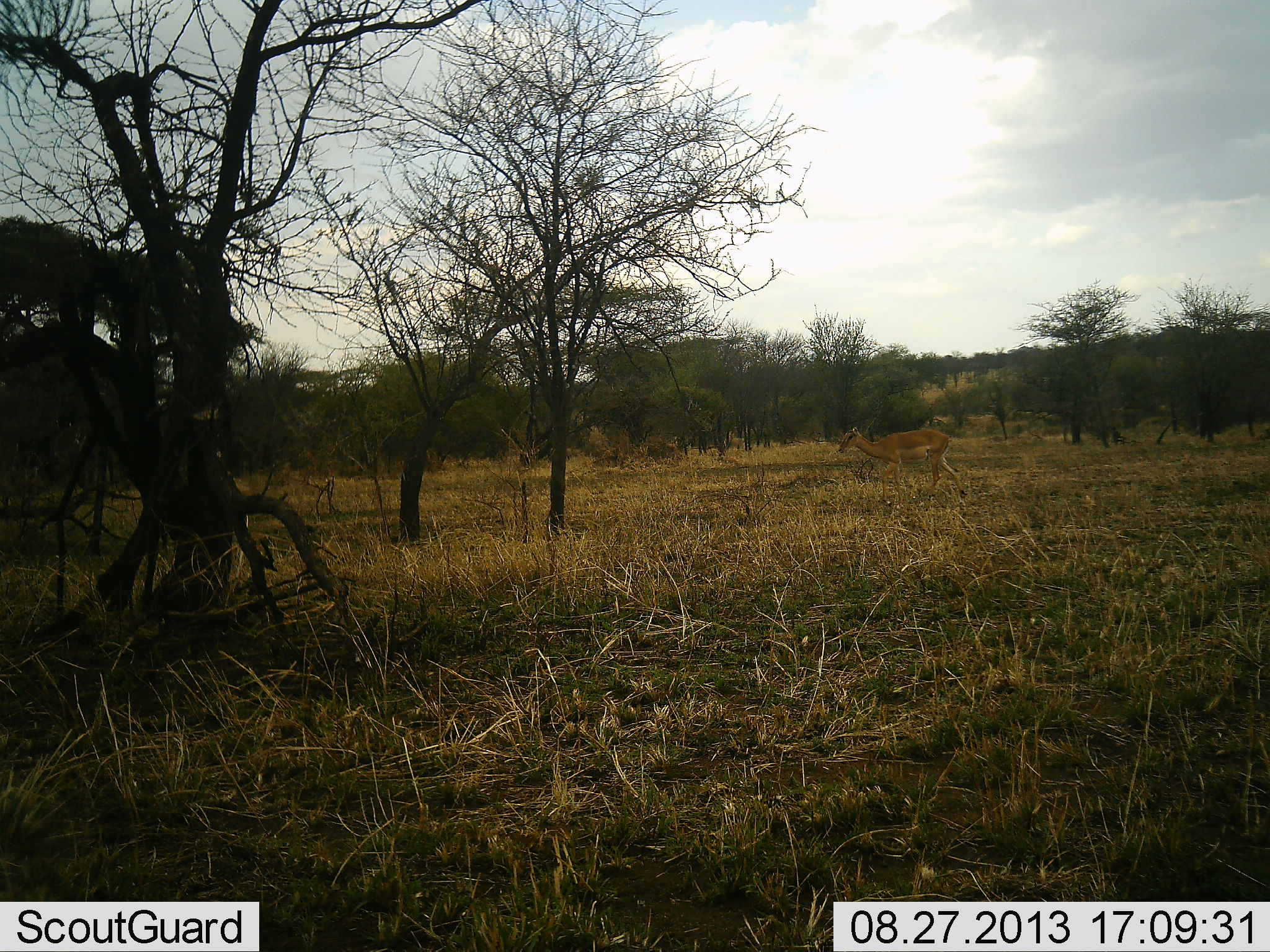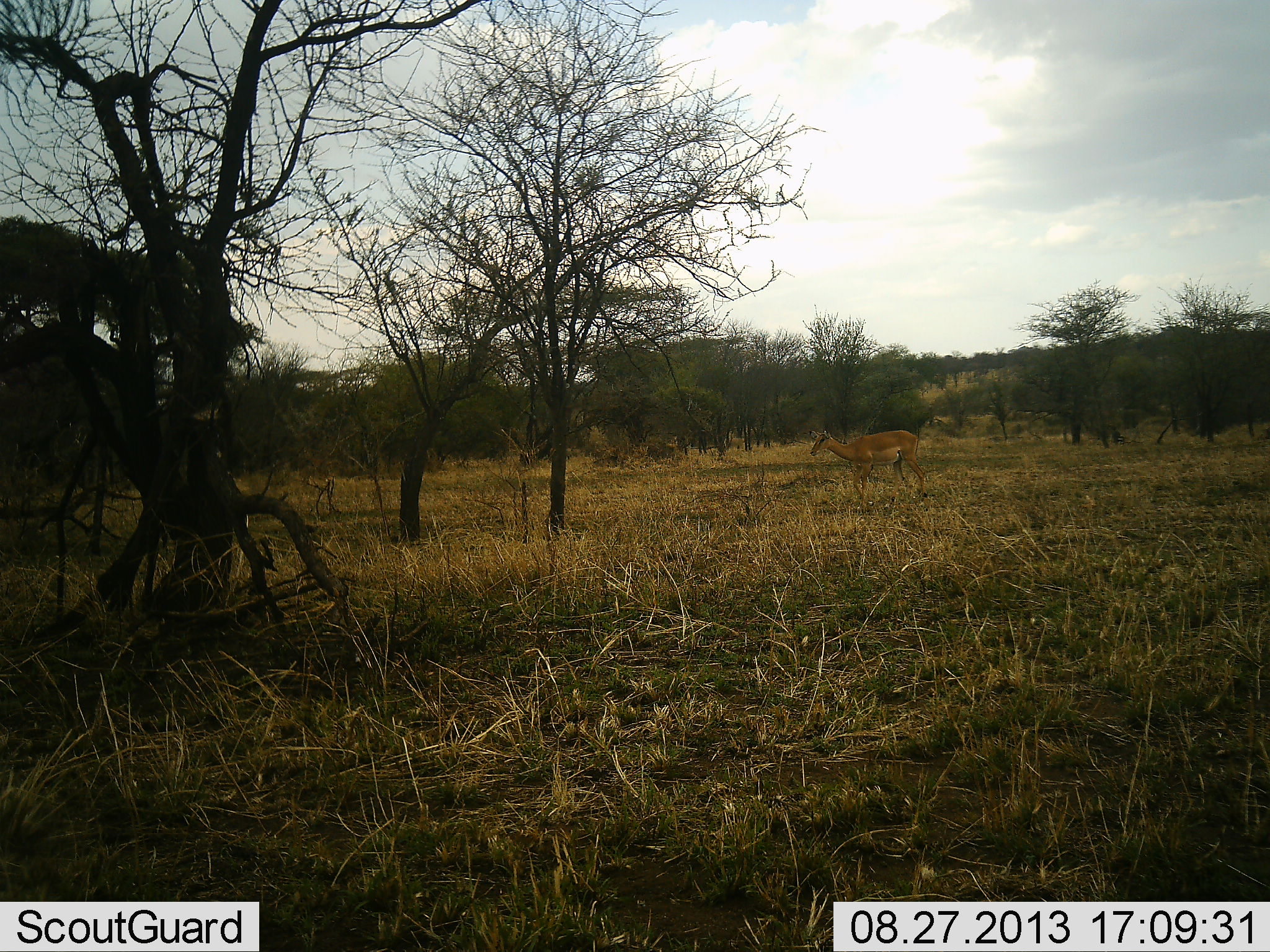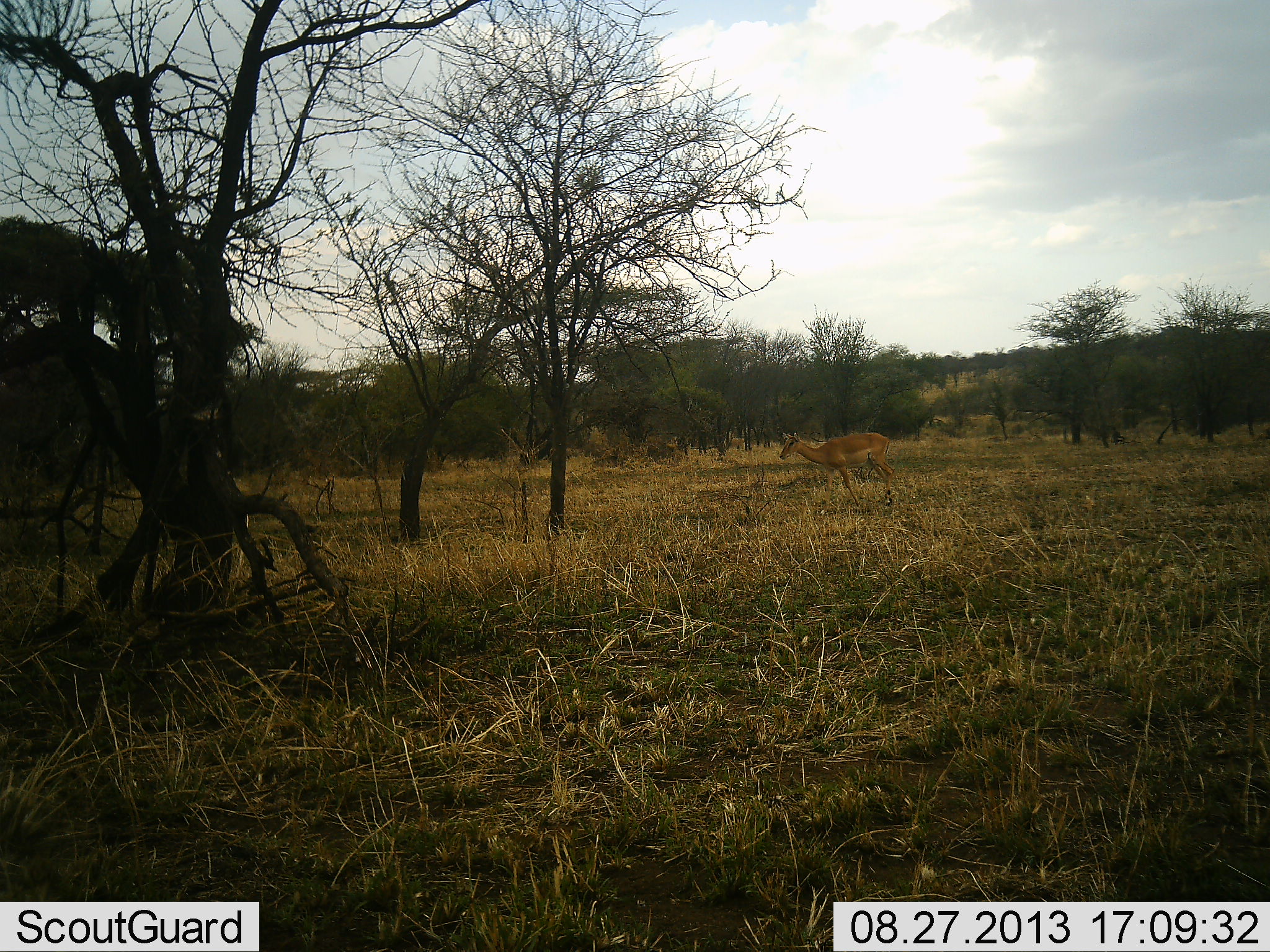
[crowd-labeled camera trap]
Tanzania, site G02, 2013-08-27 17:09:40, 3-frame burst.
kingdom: Animalia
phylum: Chordata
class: Mammalia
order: Artiodactyla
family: Bovidae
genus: Aepyceros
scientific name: Aepyceros melampus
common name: impala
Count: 1.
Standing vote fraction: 0%.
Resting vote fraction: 0%.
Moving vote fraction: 100%.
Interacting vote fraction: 0%.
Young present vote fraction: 0%.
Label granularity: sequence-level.